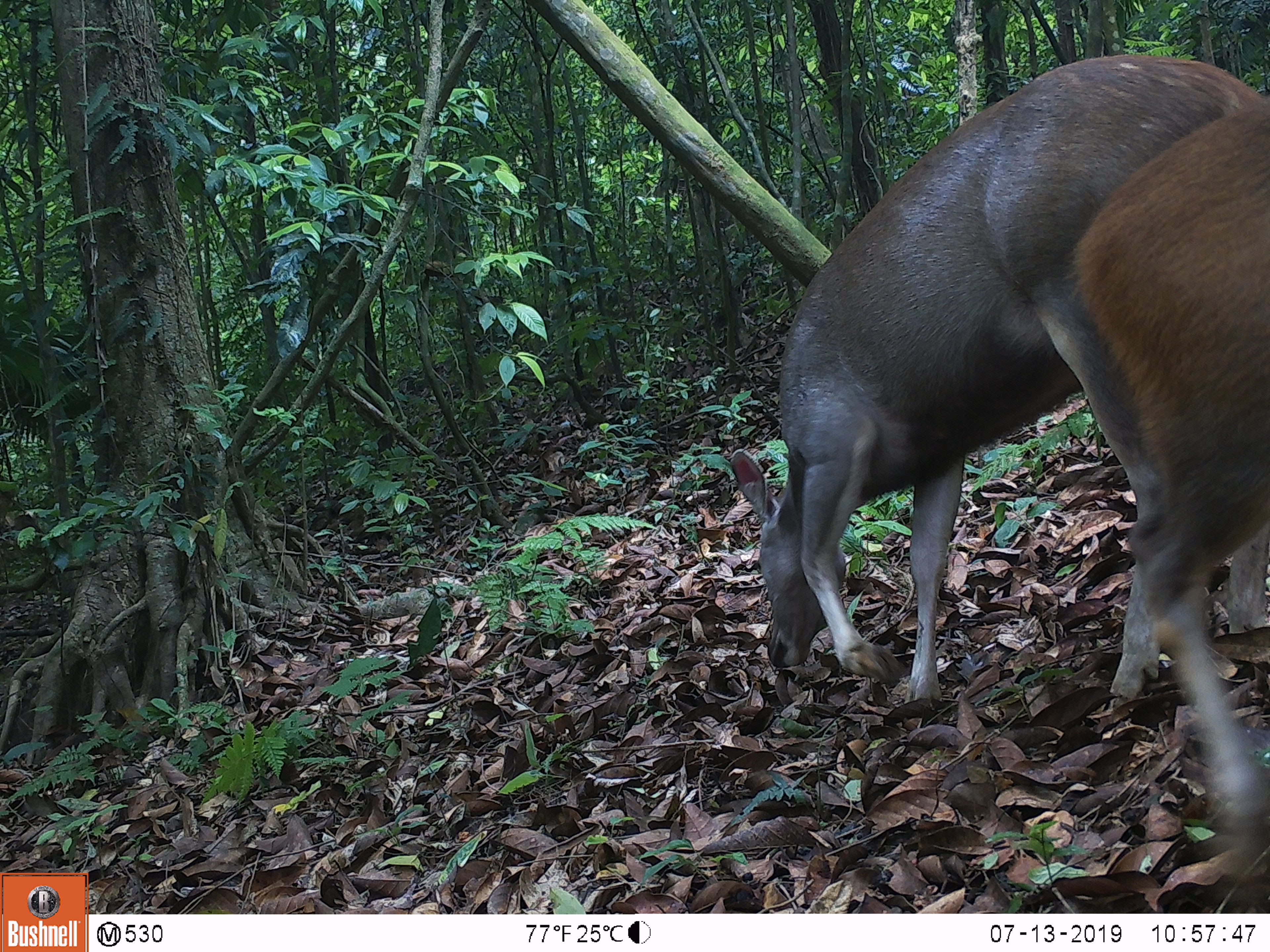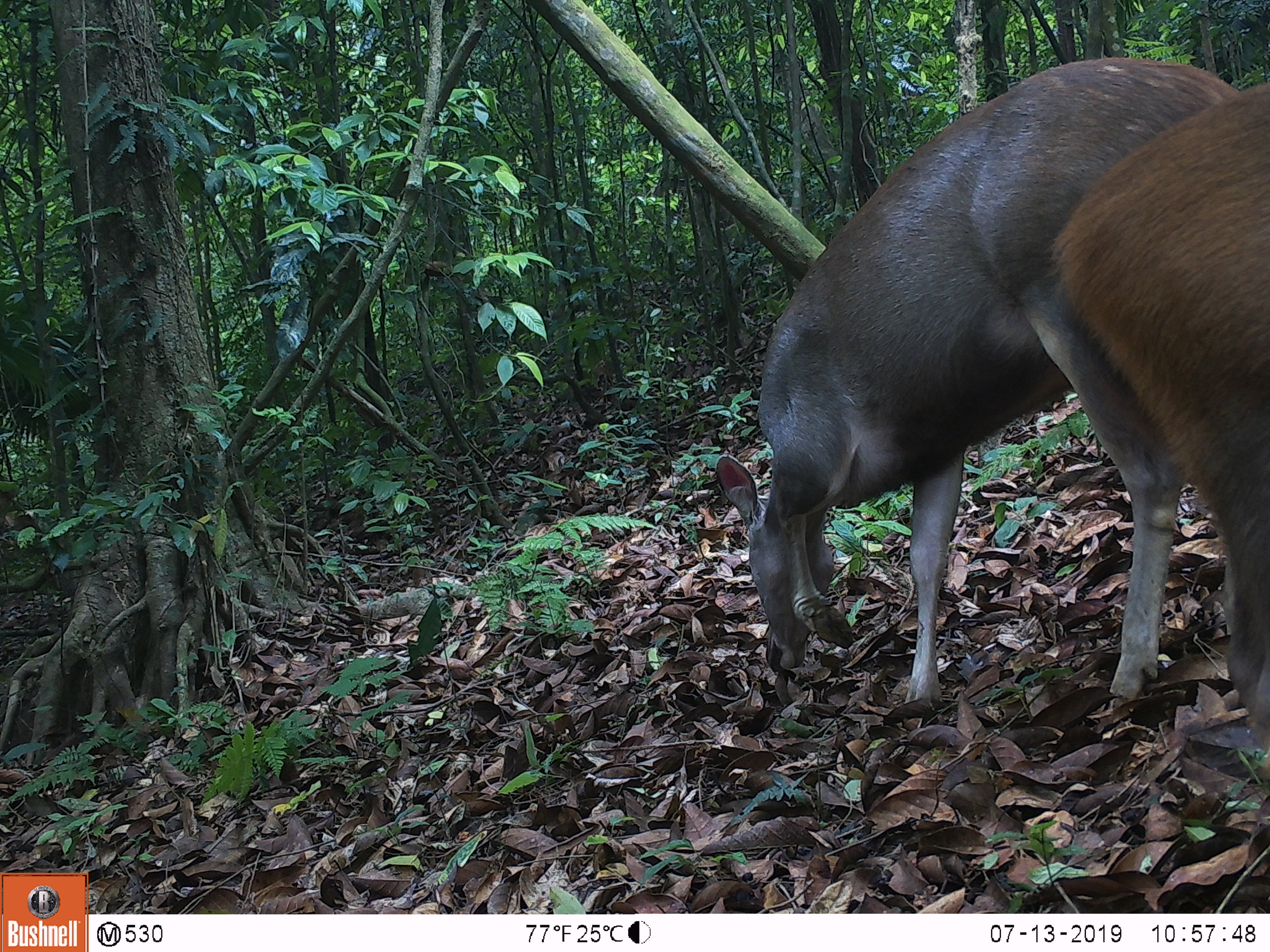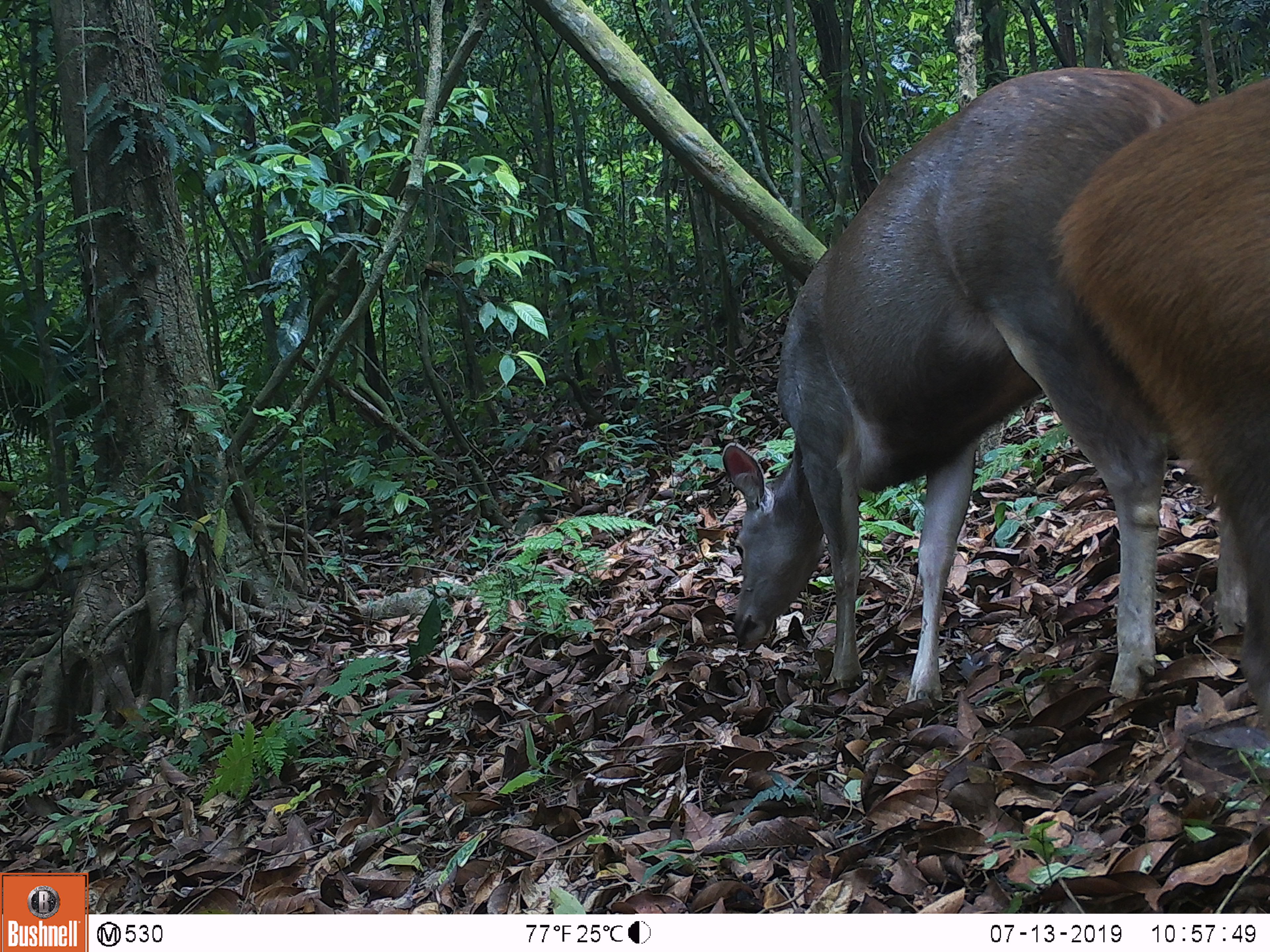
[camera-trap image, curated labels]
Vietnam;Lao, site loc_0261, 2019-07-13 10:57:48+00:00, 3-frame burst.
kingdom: Animalia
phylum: Chordata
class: Mammalia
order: Artiodactyla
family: Cervidae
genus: Rusa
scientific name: Rusa unicolor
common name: sambar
Sambar (Rusa unicolor). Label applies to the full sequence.